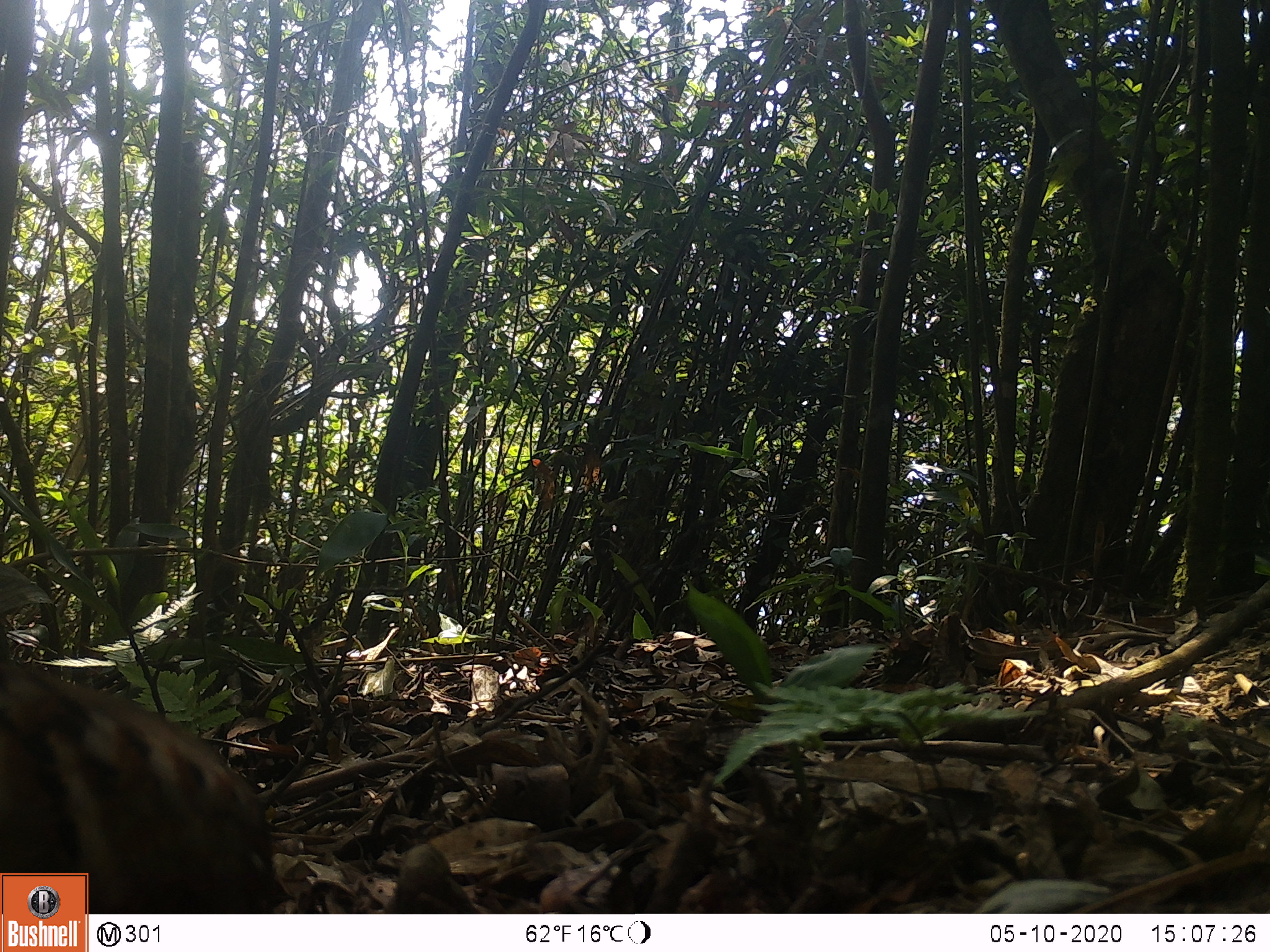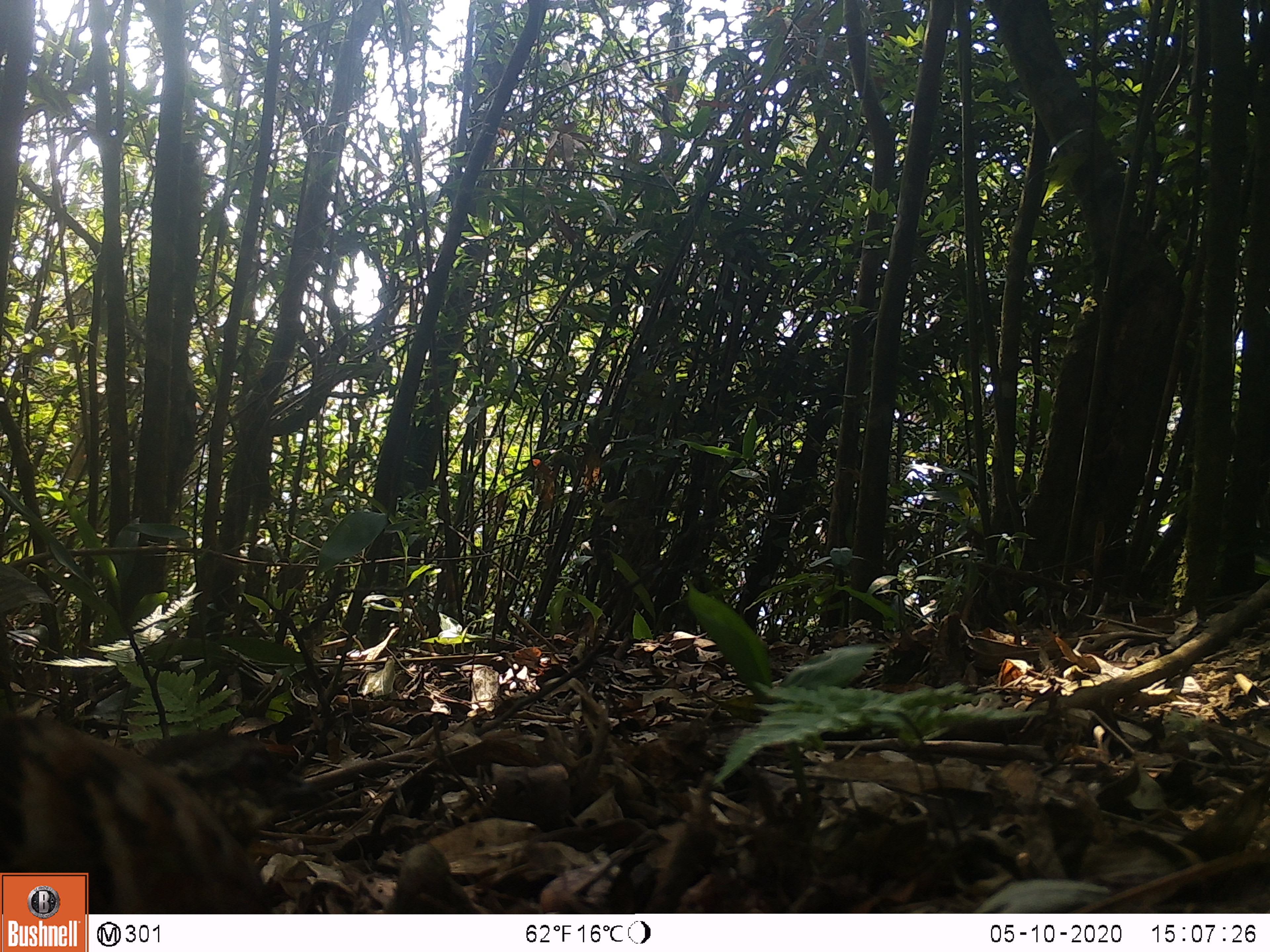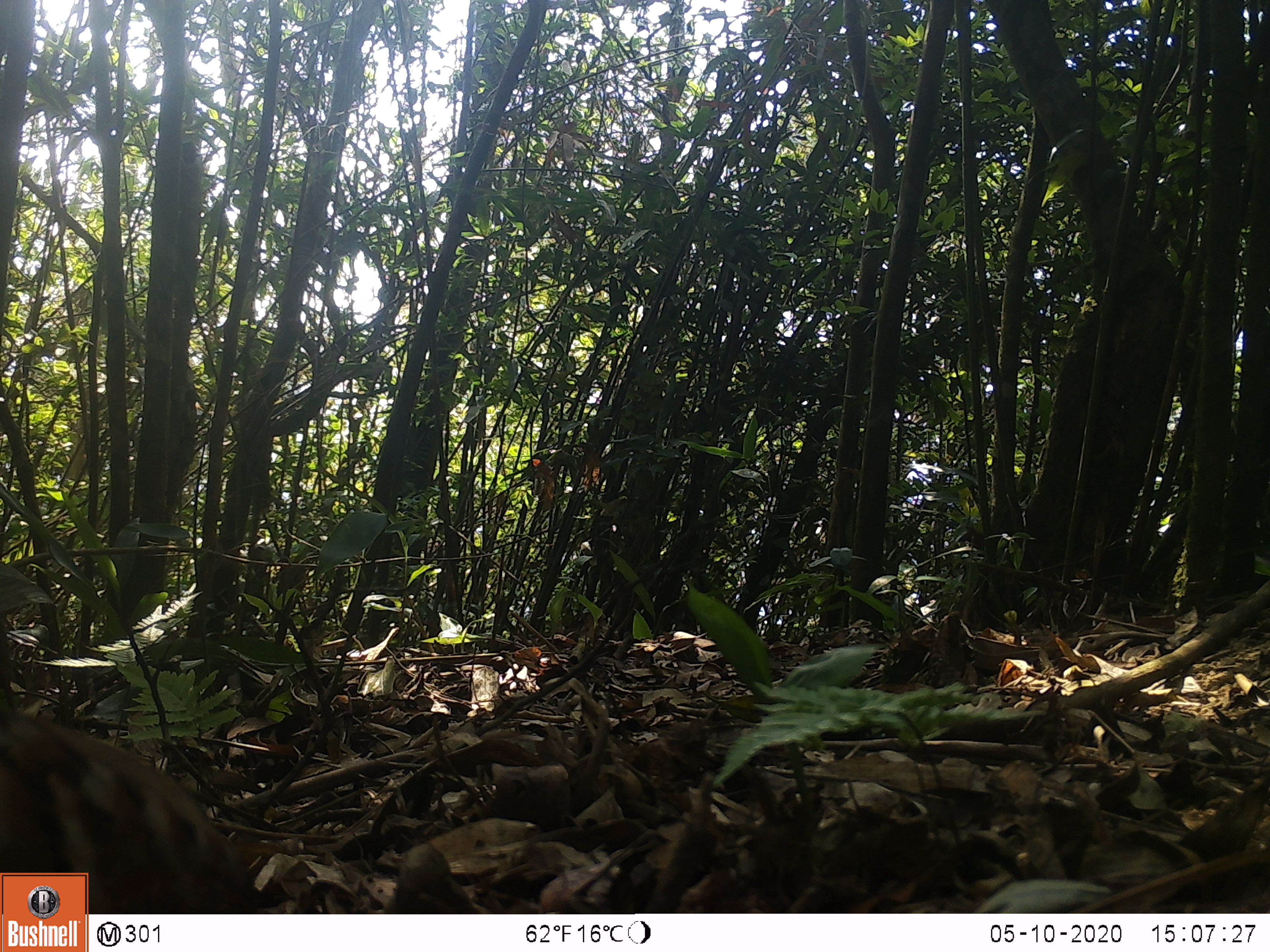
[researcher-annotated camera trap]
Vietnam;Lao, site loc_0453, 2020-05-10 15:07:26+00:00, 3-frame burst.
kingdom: Animalia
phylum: Chordata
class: Aves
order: Galliformes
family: Phasianidae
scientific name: Phasianidae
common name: partridge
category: unidentified partridge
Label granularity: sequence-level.